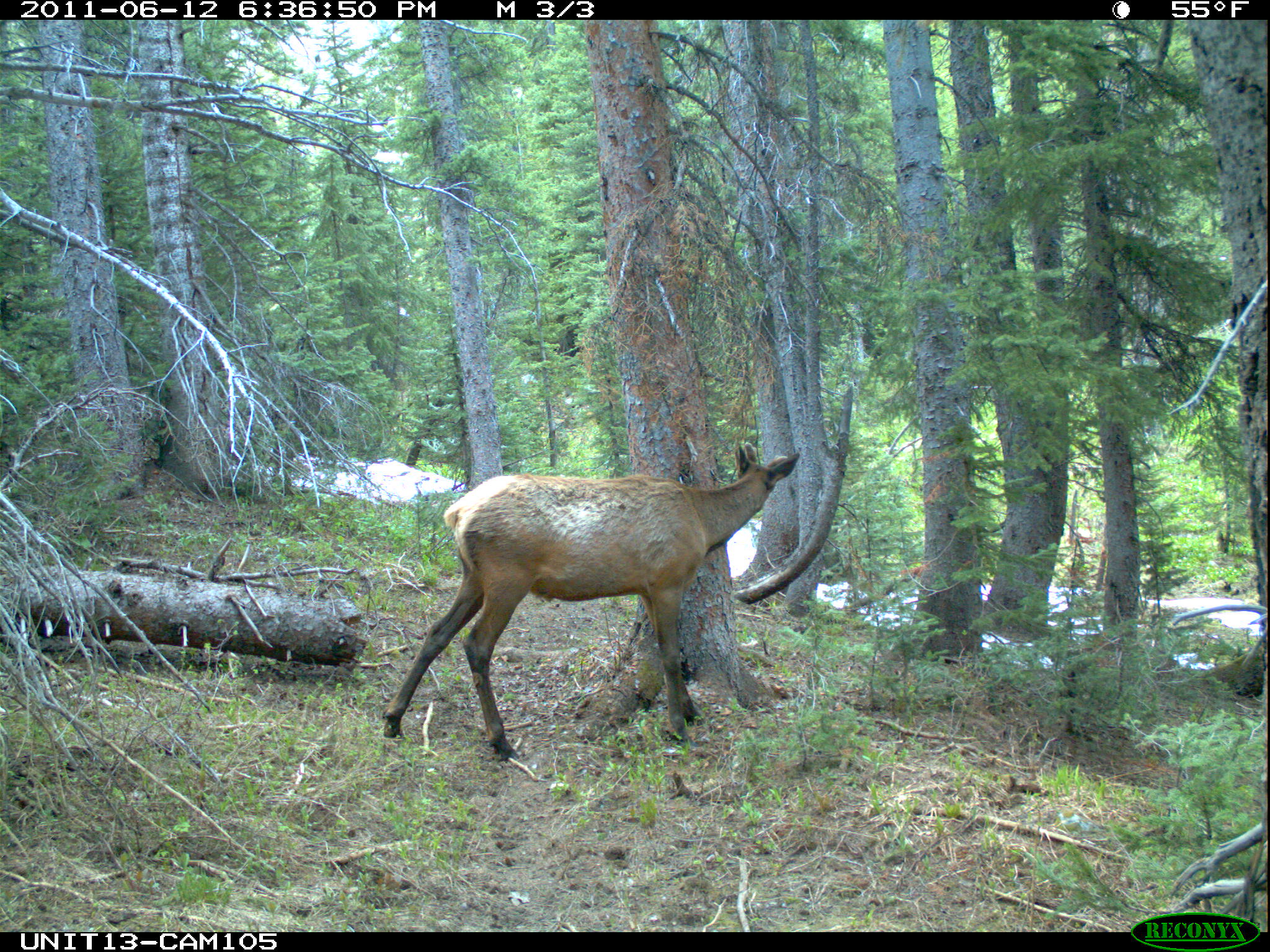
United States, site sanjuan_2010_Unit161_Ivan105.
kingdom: Animalia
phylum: Chordata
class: Mammalia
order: Artiodactyla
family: Cervidae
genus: Cervus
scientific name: Cervus elaphus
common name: red deer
Cervus elaphus (red deer).